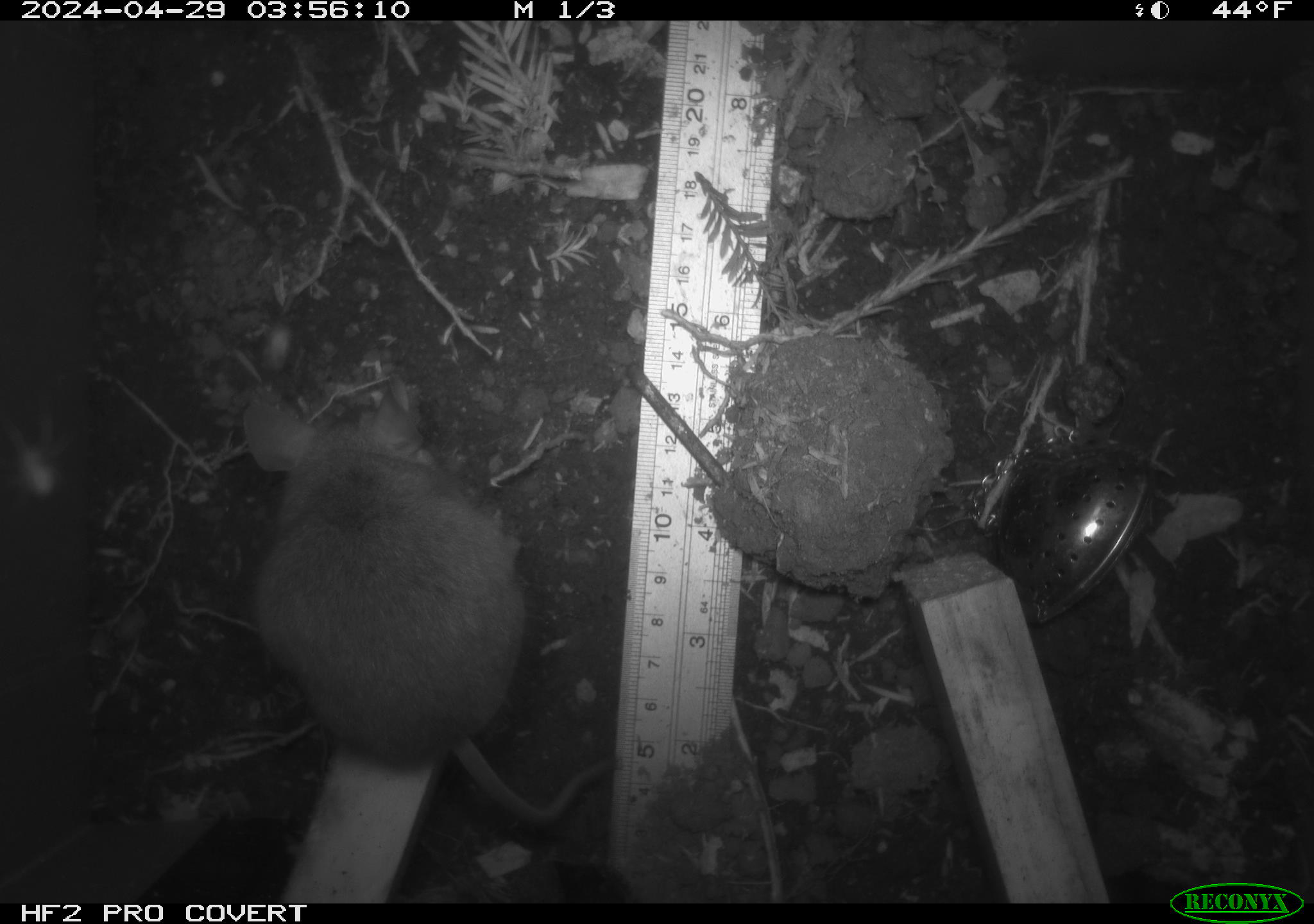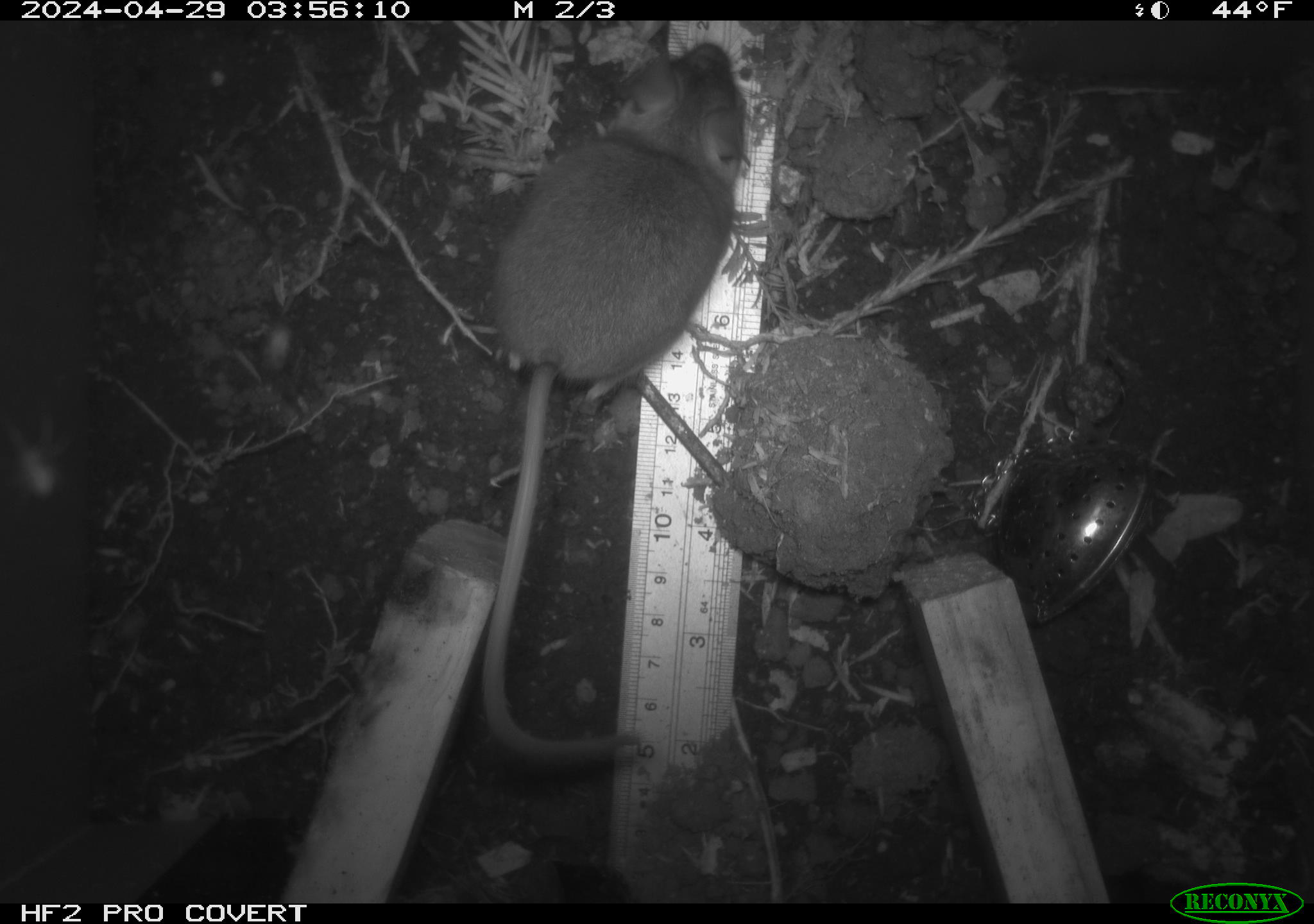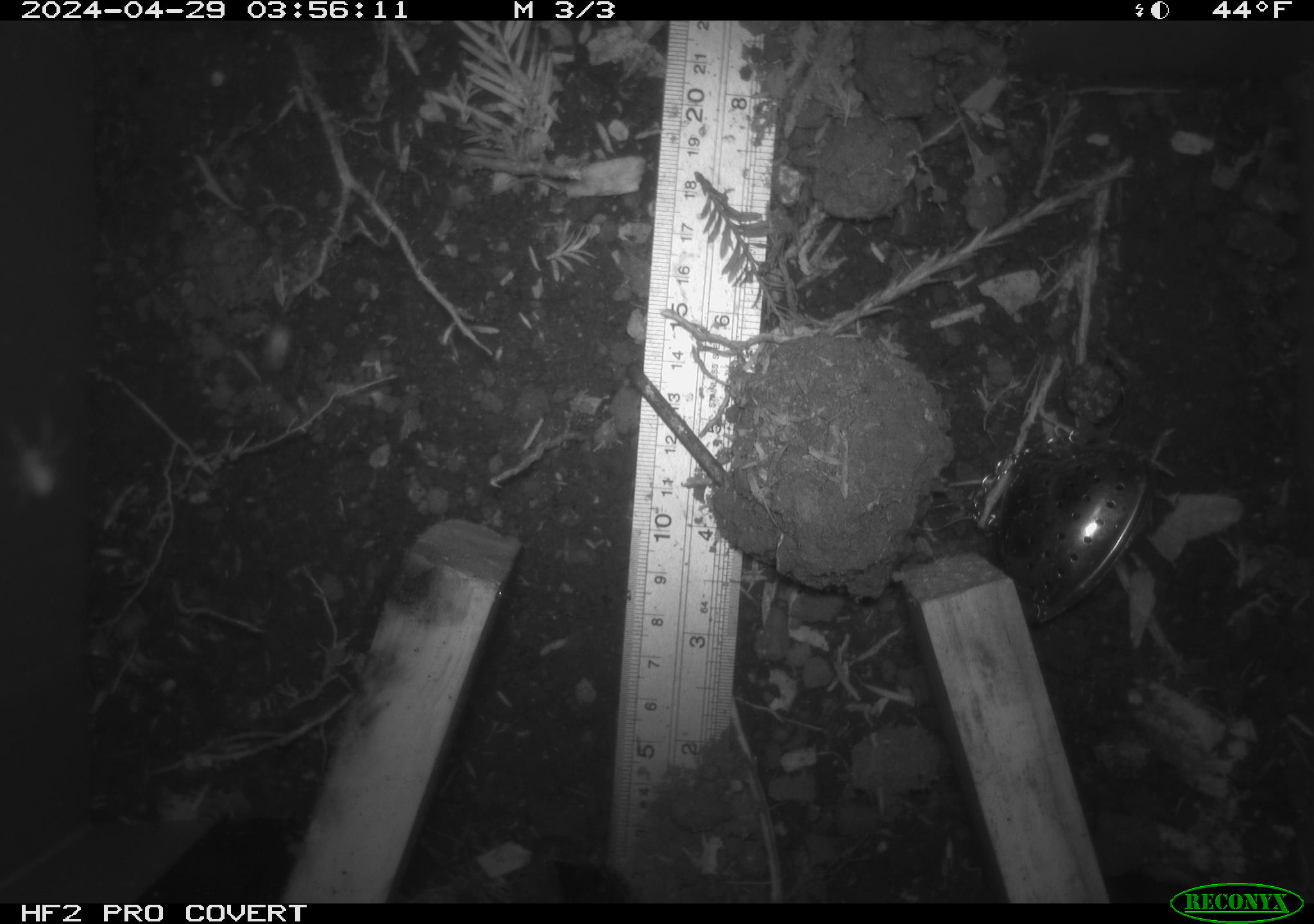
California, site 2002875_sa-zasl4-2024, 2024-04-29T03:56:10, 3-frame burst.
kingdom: Animalia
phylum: Chordata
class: Mammalia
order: Rodentia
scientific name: Rodentia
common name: rodent